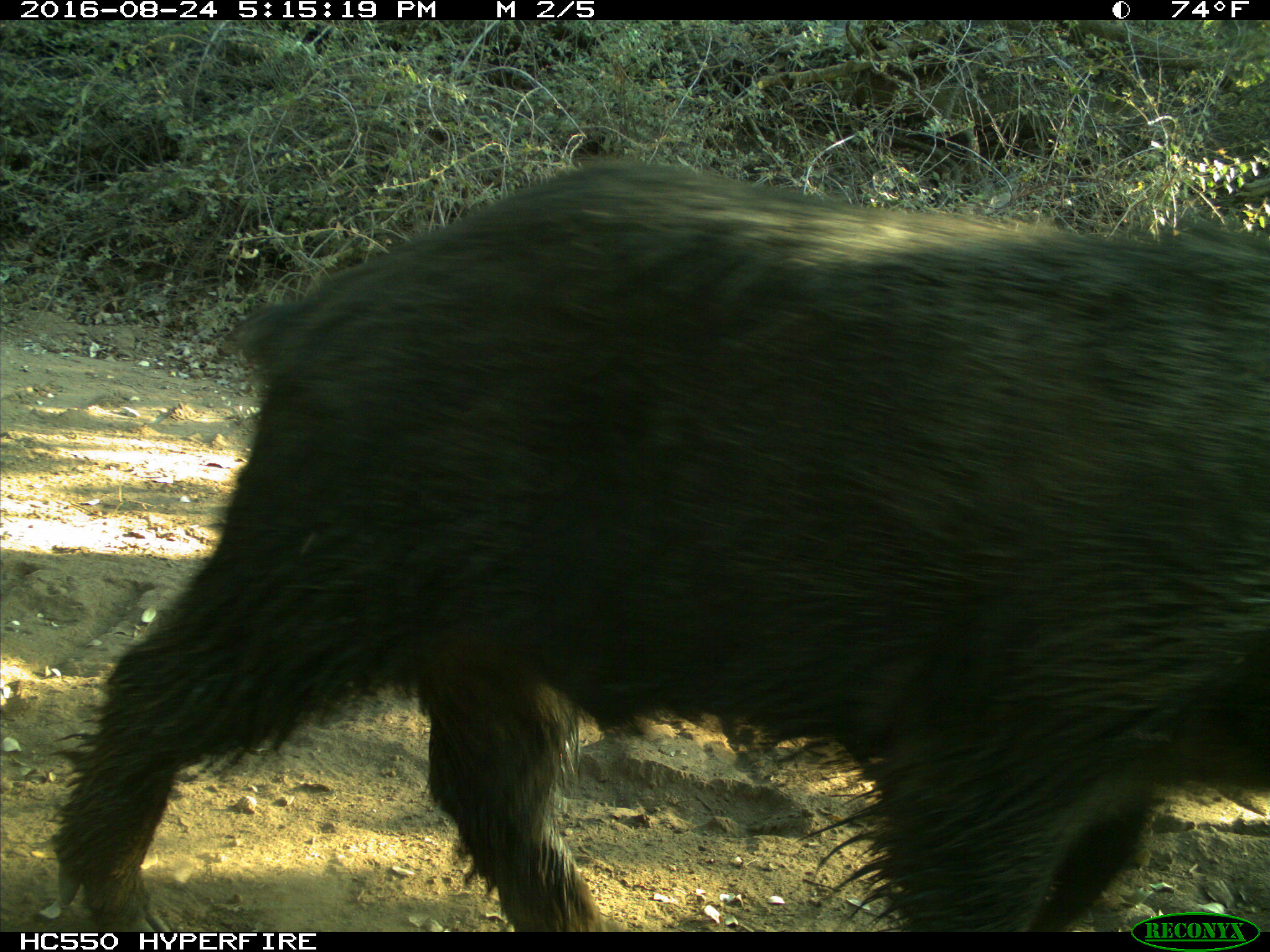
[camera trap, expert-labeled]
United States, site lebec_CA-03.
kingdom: Animalia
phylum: Chordata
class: Mammalia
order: Artiodactyla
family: Suidae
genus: Sus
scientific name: Sus scrofa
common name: wild boar